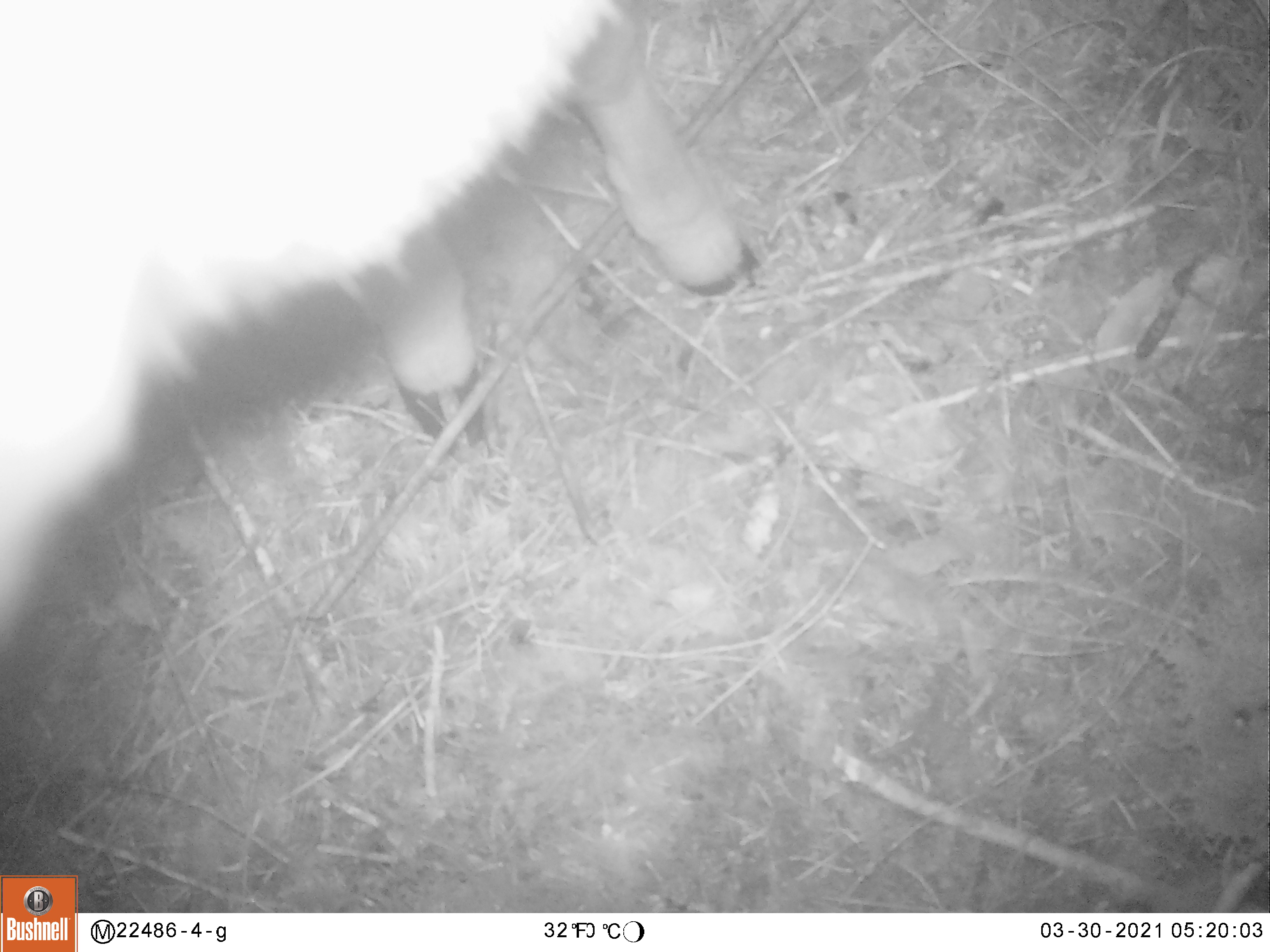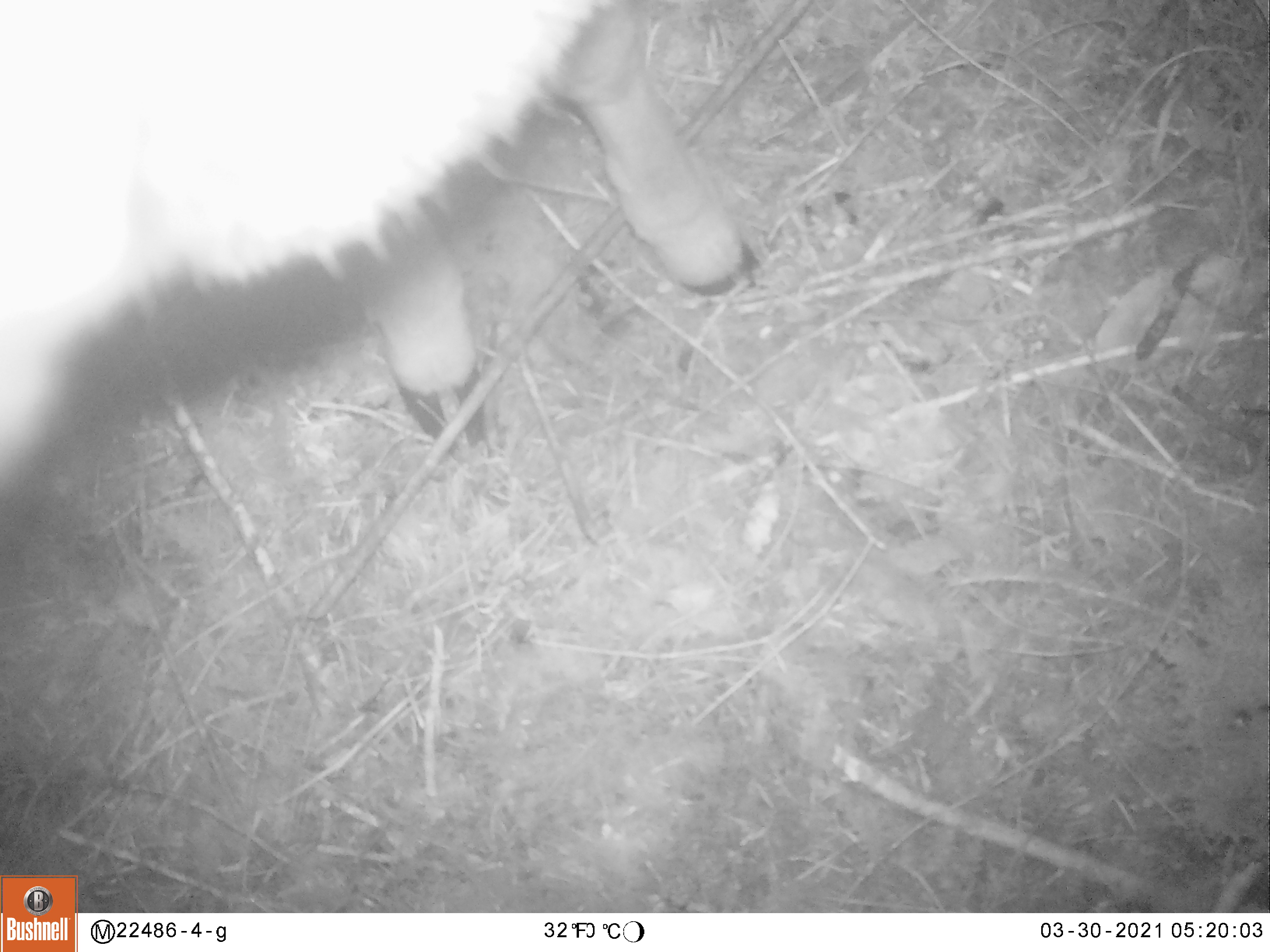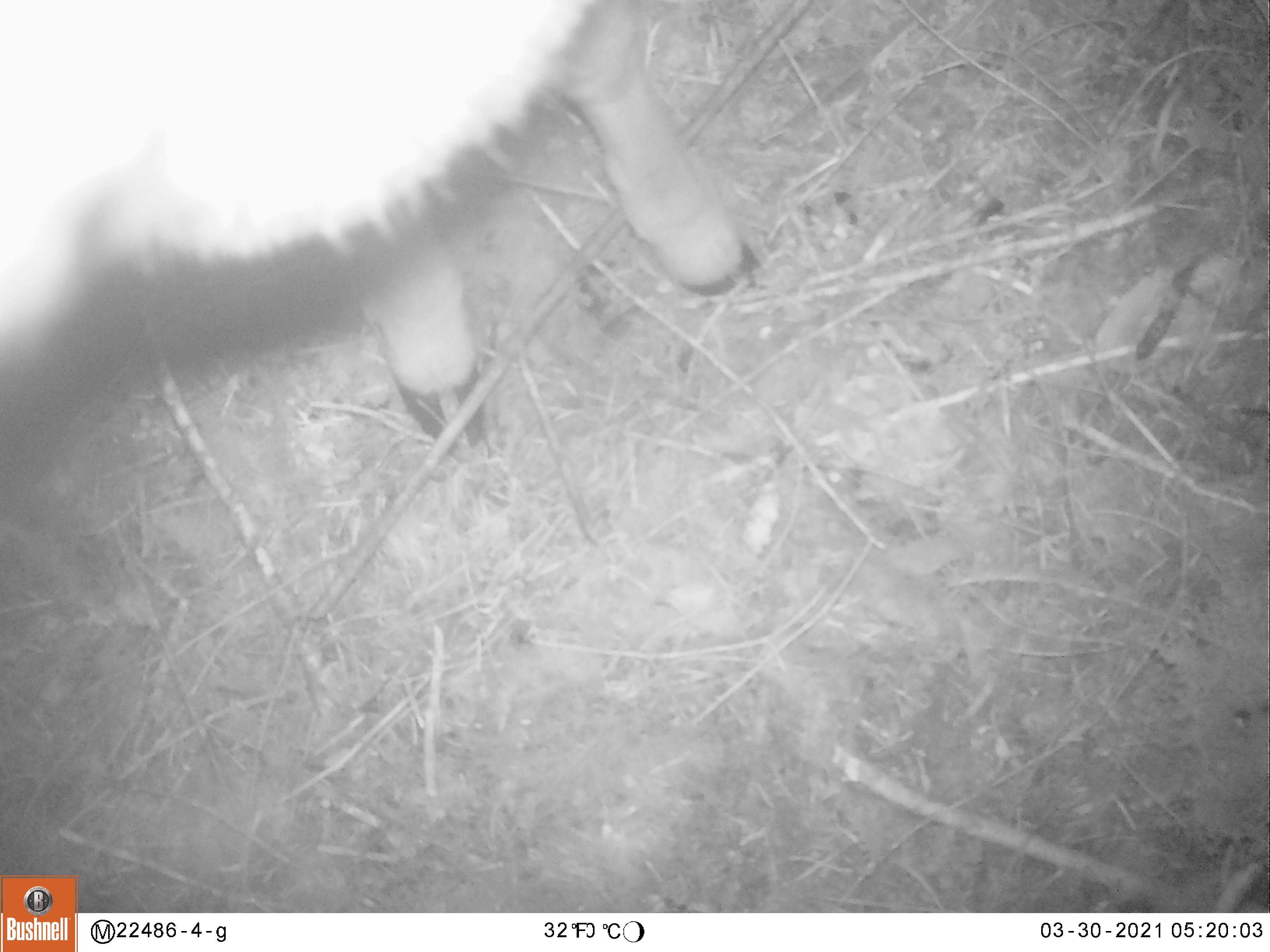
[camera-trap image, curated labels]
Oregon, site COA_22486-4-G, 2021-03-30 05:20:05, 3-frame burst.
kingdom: Animalia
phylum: Chordata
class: Mammalia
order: Artiodactyla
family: Cervidae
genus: Odocoileus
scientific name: Odocoileus hemionus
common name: black-tailed deer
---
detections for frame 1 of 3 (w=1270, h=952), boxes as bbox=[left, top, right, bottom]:
black-tailed deer: bbox=[0, 5, 782, 566]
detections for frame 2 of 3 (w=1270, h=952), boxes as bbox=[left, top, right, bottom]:
black-tailed deer: bbox=[0, 1, 762, 462]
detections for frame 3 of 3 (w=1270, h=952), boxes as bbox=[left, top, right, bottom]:
black-tailed deer: bbox=[0, 1, 782, 486]